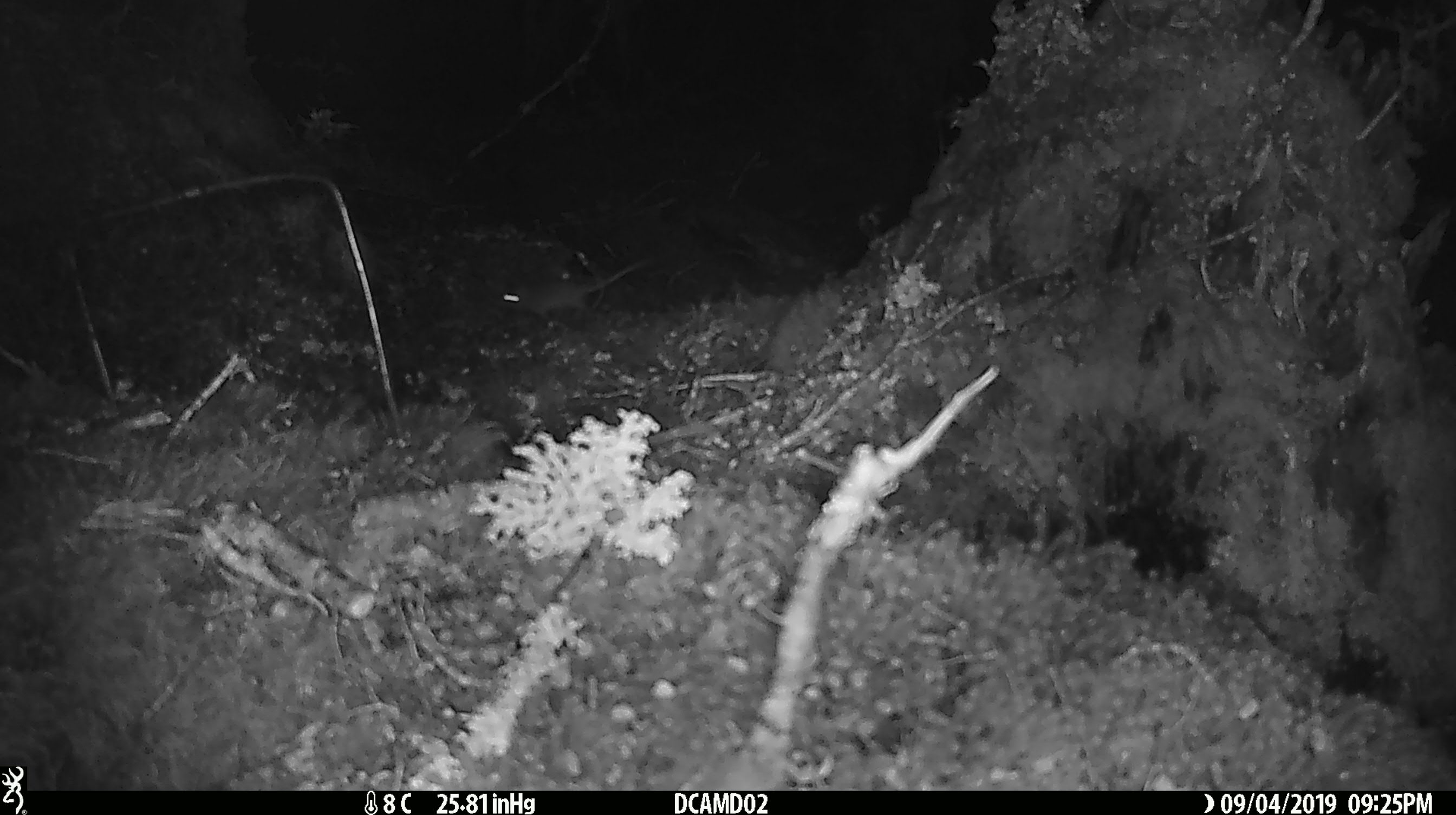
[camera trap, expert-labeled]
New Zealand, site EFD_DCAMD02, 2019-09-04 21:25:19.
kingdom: Animalia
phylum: Chordata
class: Mammalia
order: Rodentia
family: Muridae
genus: Mus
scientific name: Mus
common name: mouse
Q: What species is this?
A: Mouse (Mus).